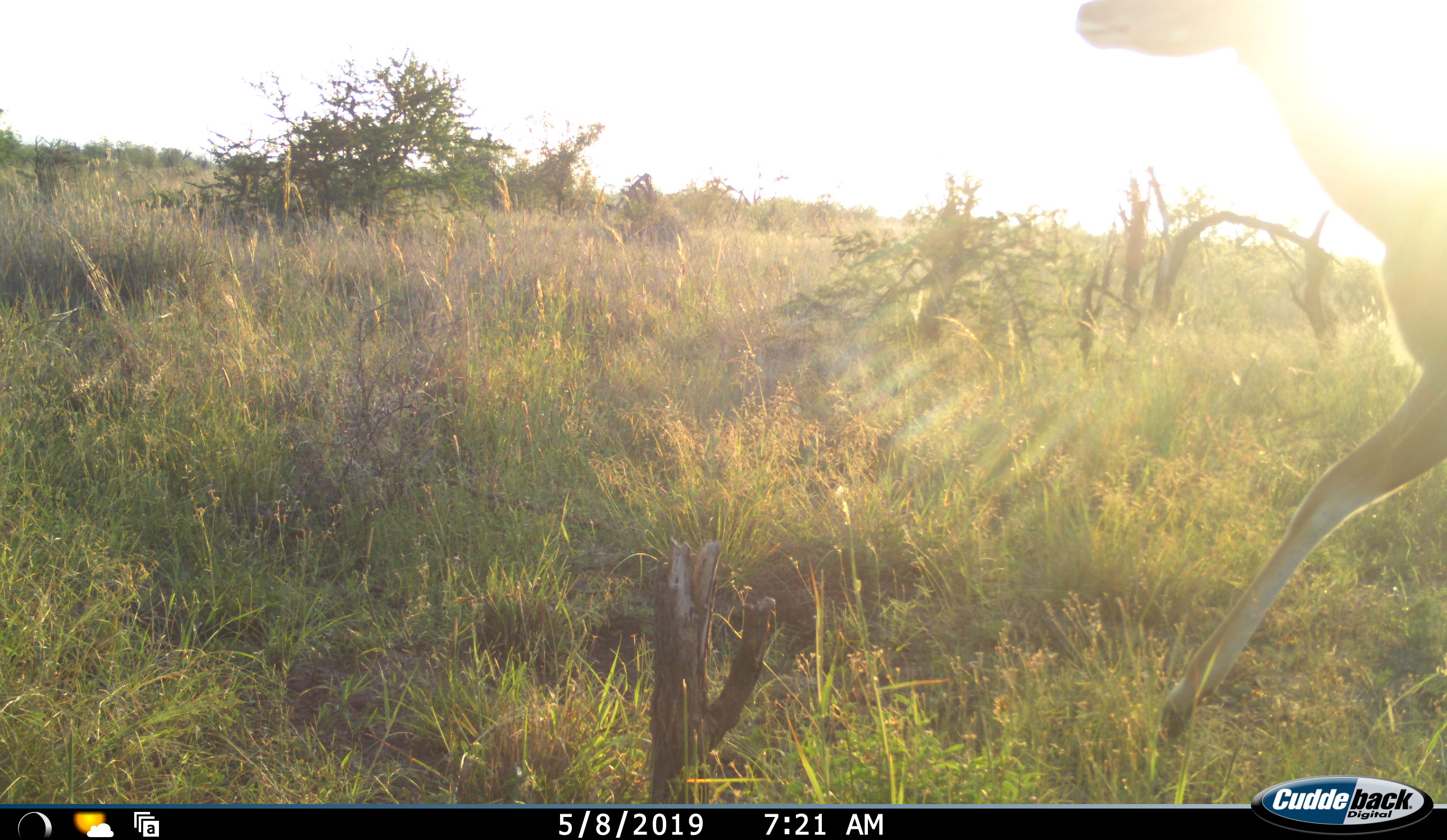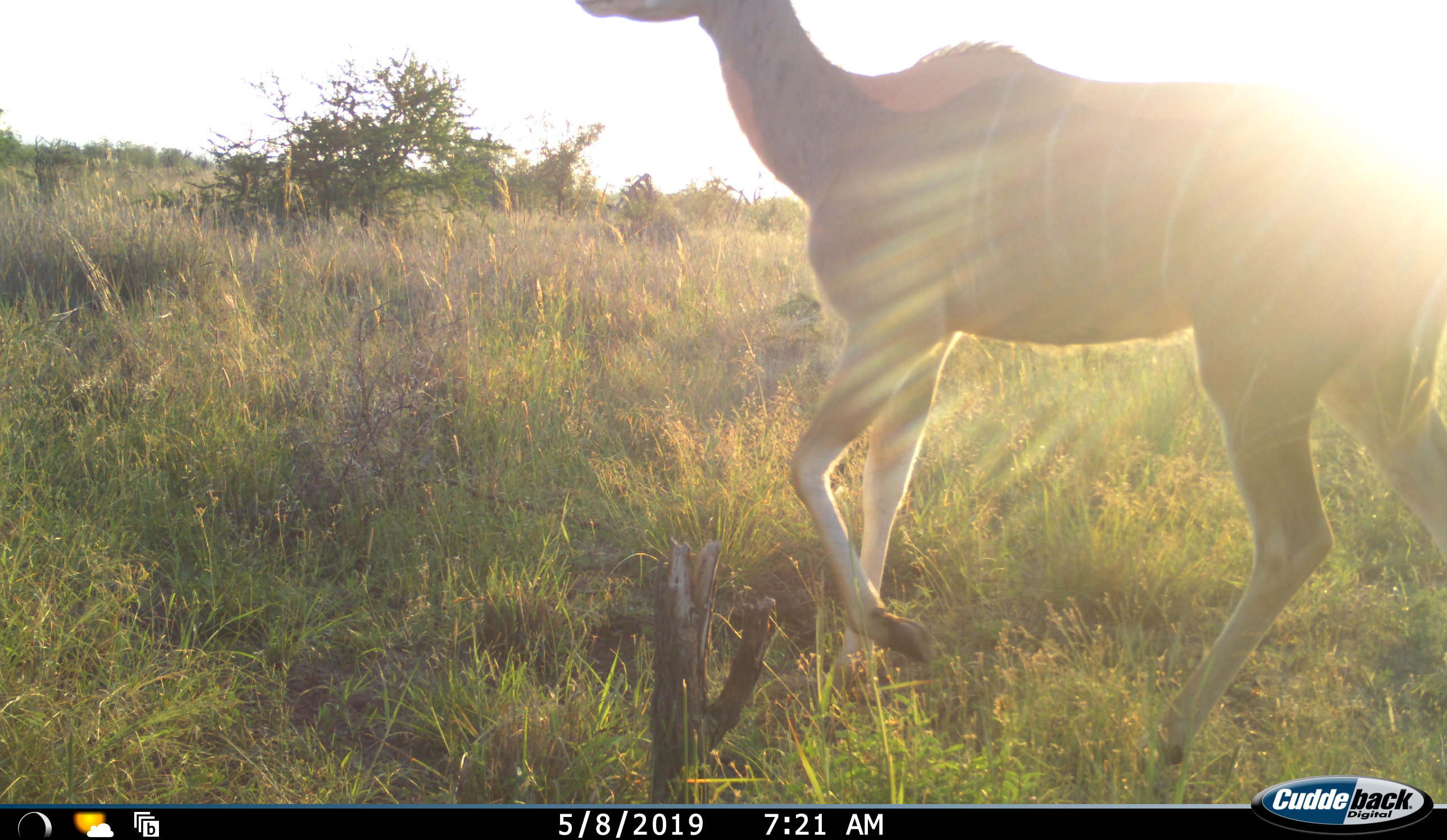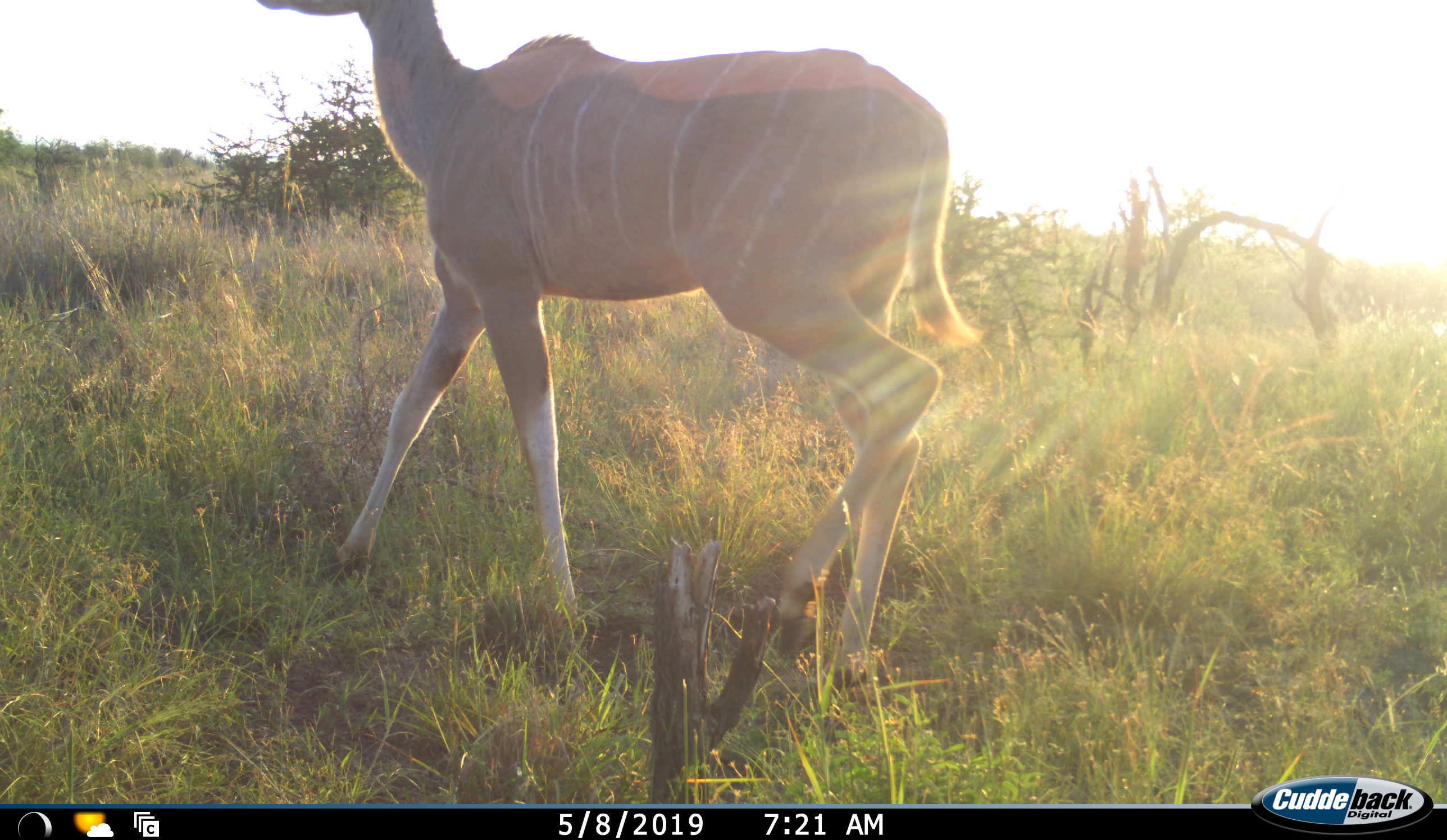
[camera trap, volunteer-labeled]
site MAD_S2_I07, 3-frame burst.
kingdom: Animalia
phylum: Chordata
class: Mammalia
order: Artiodactyla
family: Bovidae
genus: Tragelaphus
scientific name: Tragelaphus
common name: kudu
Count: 1.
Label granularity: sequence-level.